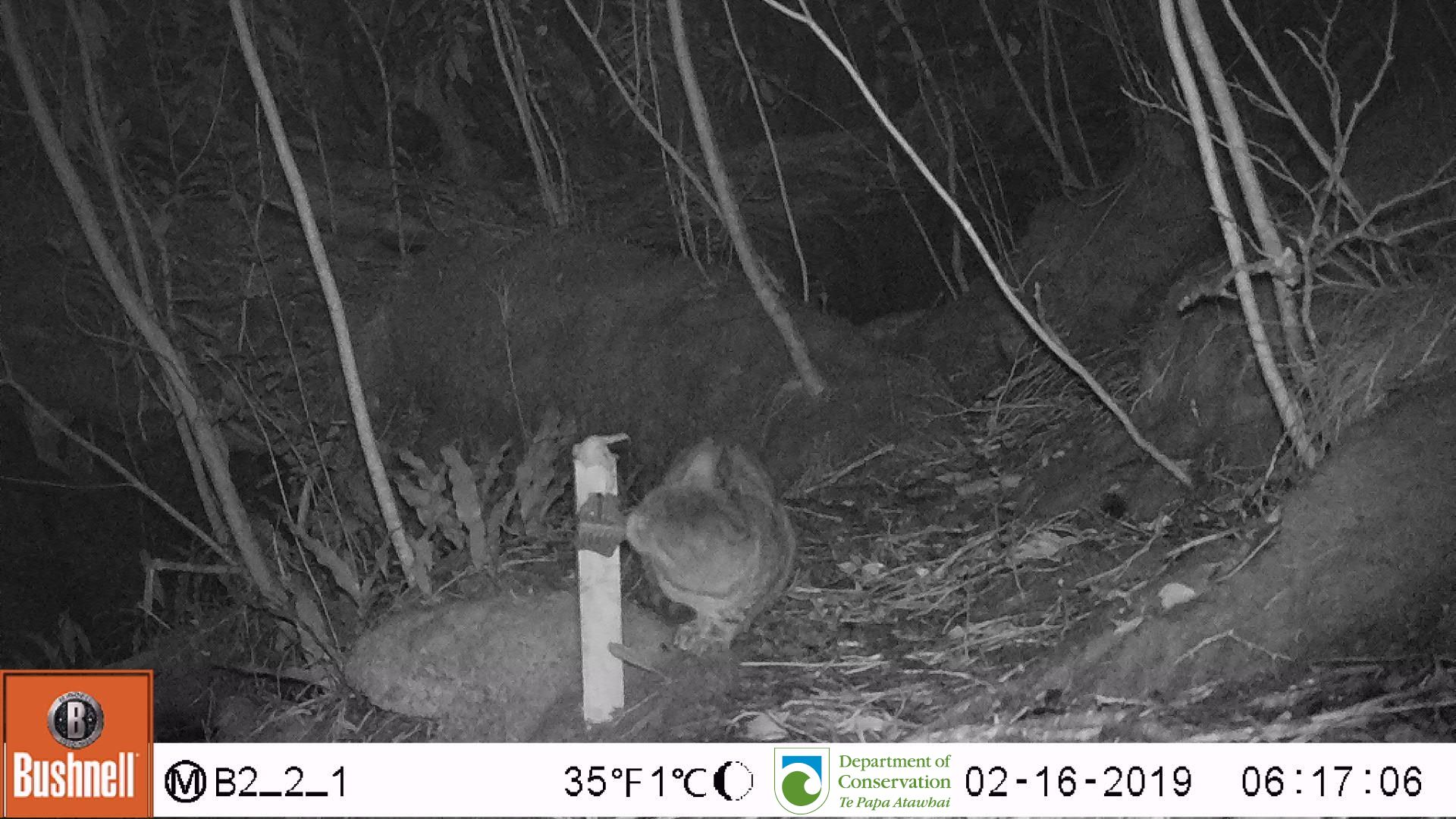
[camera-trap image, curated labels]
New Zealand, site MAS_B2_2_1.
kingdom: Animalia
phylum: Chordata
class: Mammalia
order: Carnivora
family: Felidae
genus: Felis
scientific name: Felis catus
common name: domestic cat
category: cat